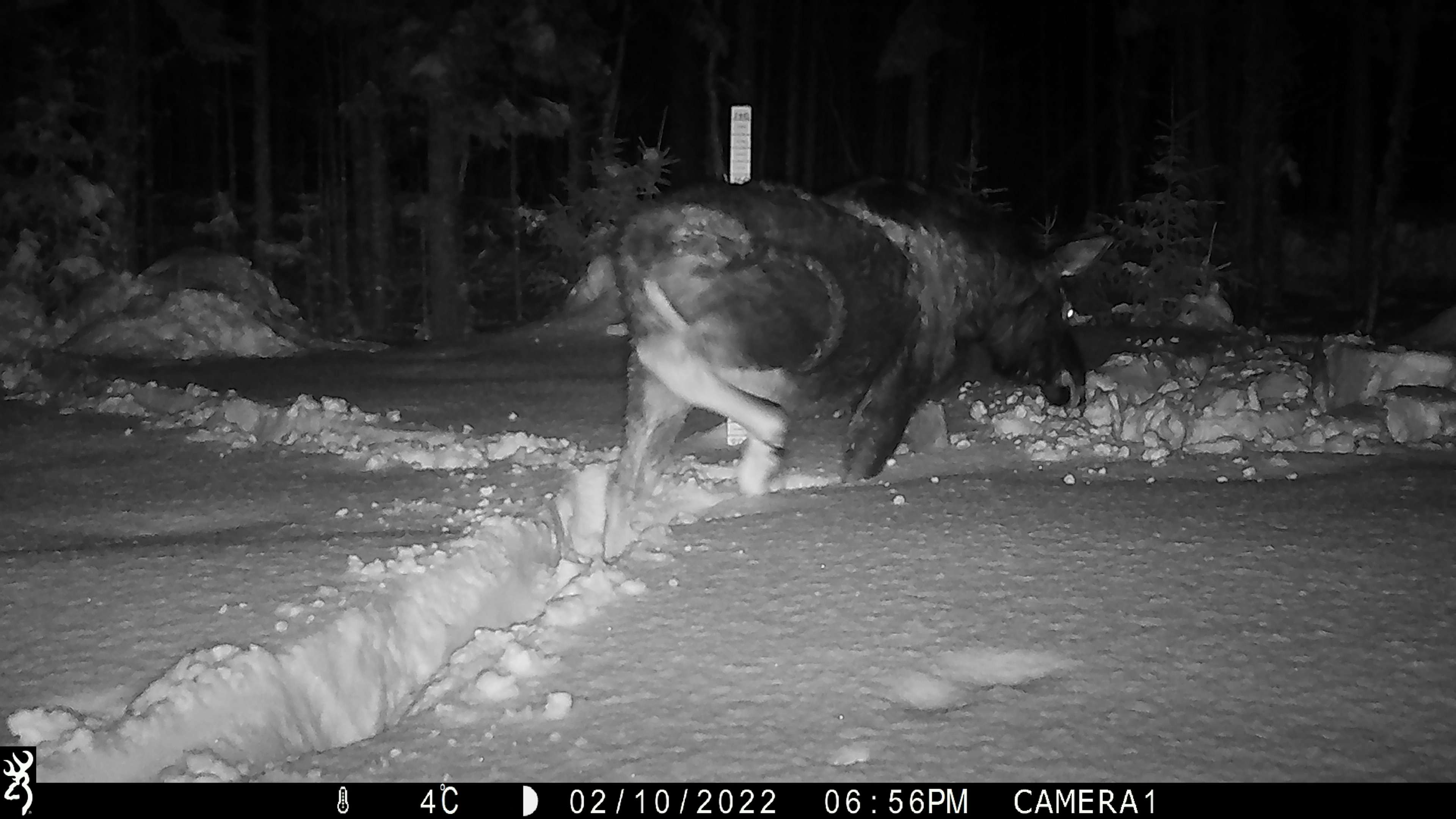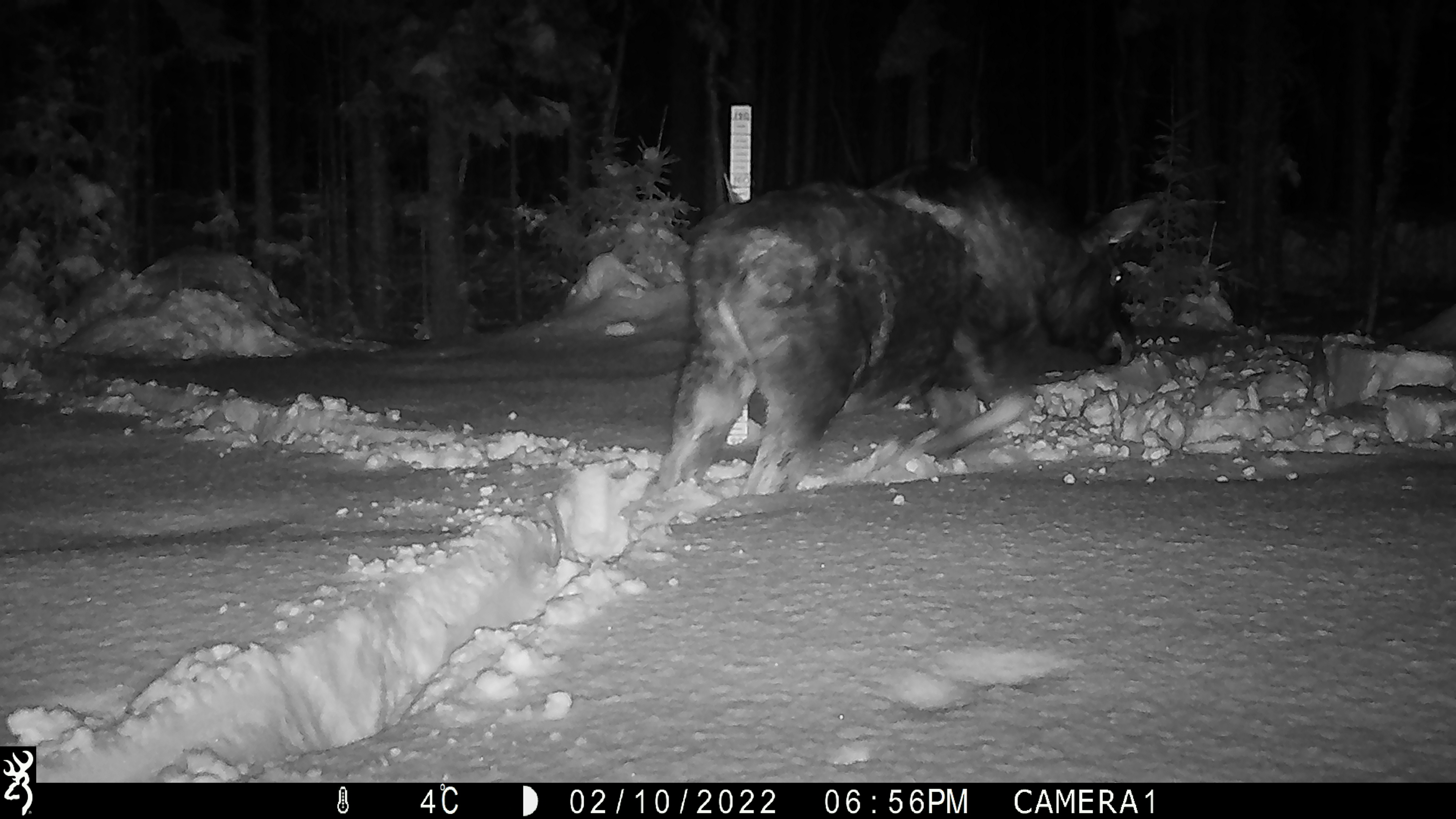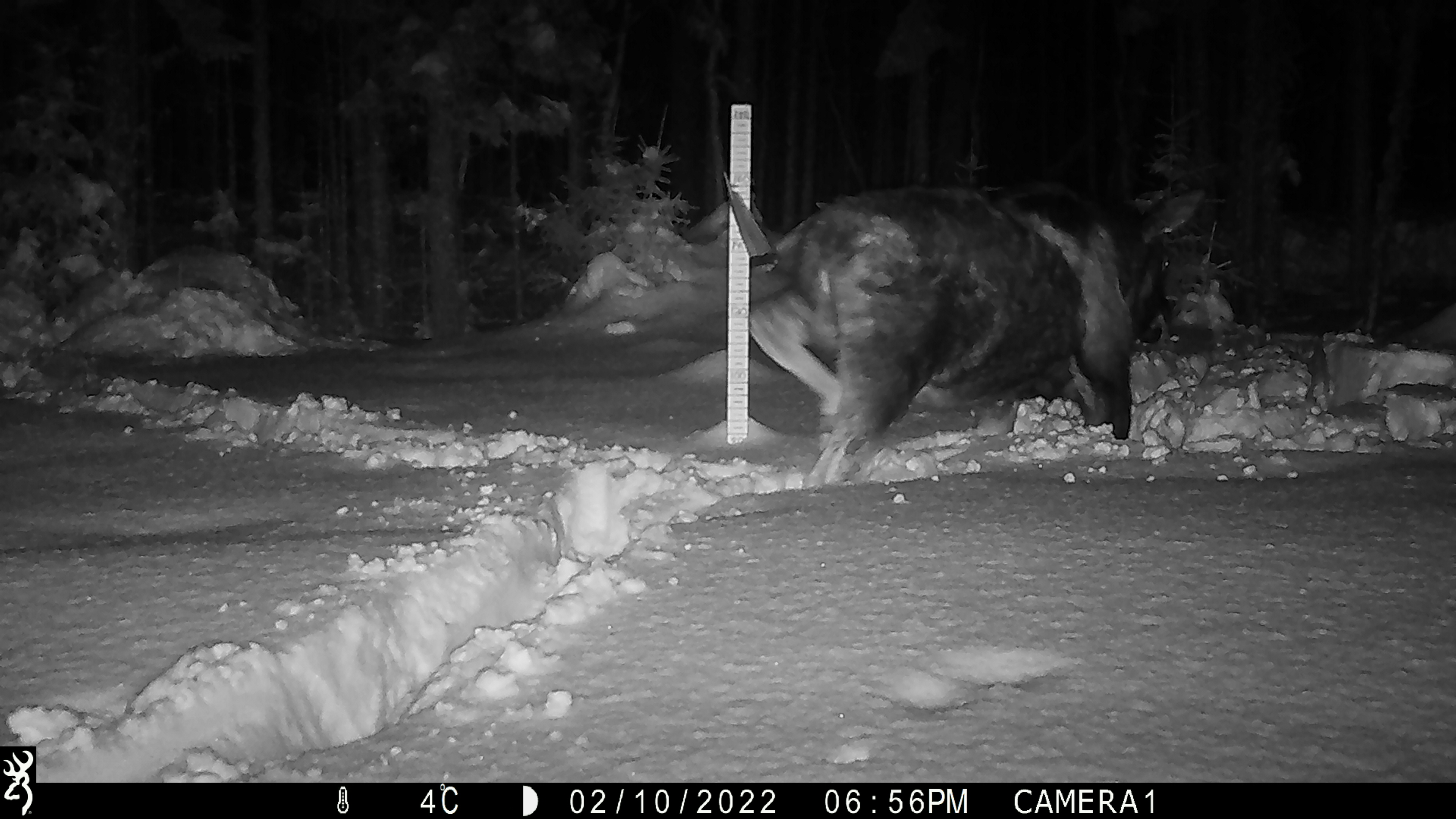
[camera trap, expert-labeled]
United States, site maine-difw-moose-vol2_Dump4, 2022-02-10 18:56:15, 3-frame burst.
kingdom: Animalia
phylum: Chordata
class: Mammalia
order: Artiodactyla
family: Cervidae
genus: Alces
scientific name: Alces alces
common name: moose